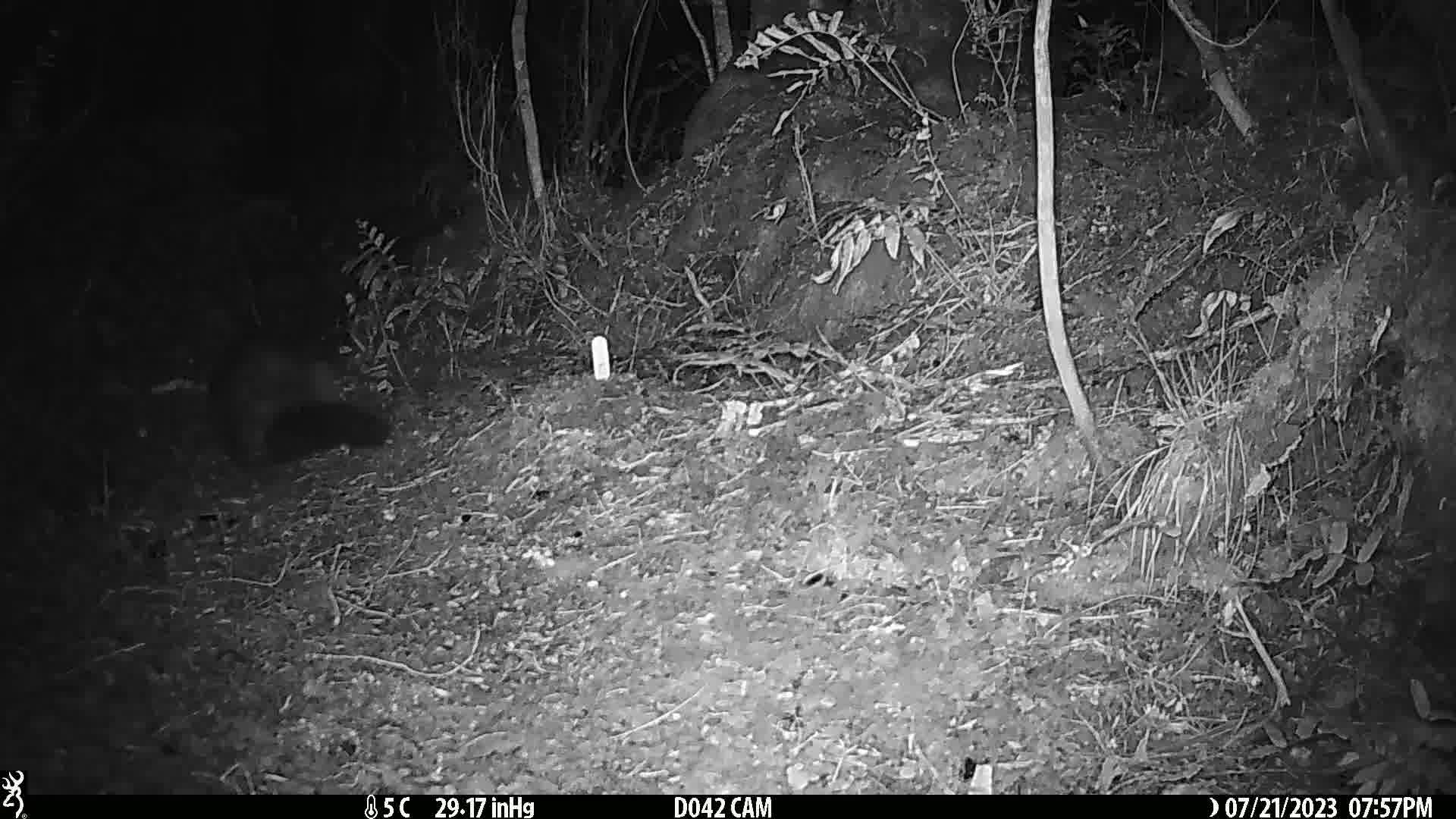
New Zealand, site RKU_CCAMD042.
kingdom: Animalia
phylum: Chordata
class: Mammalia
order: Diprotodontia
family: Phalangeridae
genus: Trichosurus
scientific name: Trichosurus vulpecula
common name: common brushtail possum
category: possum